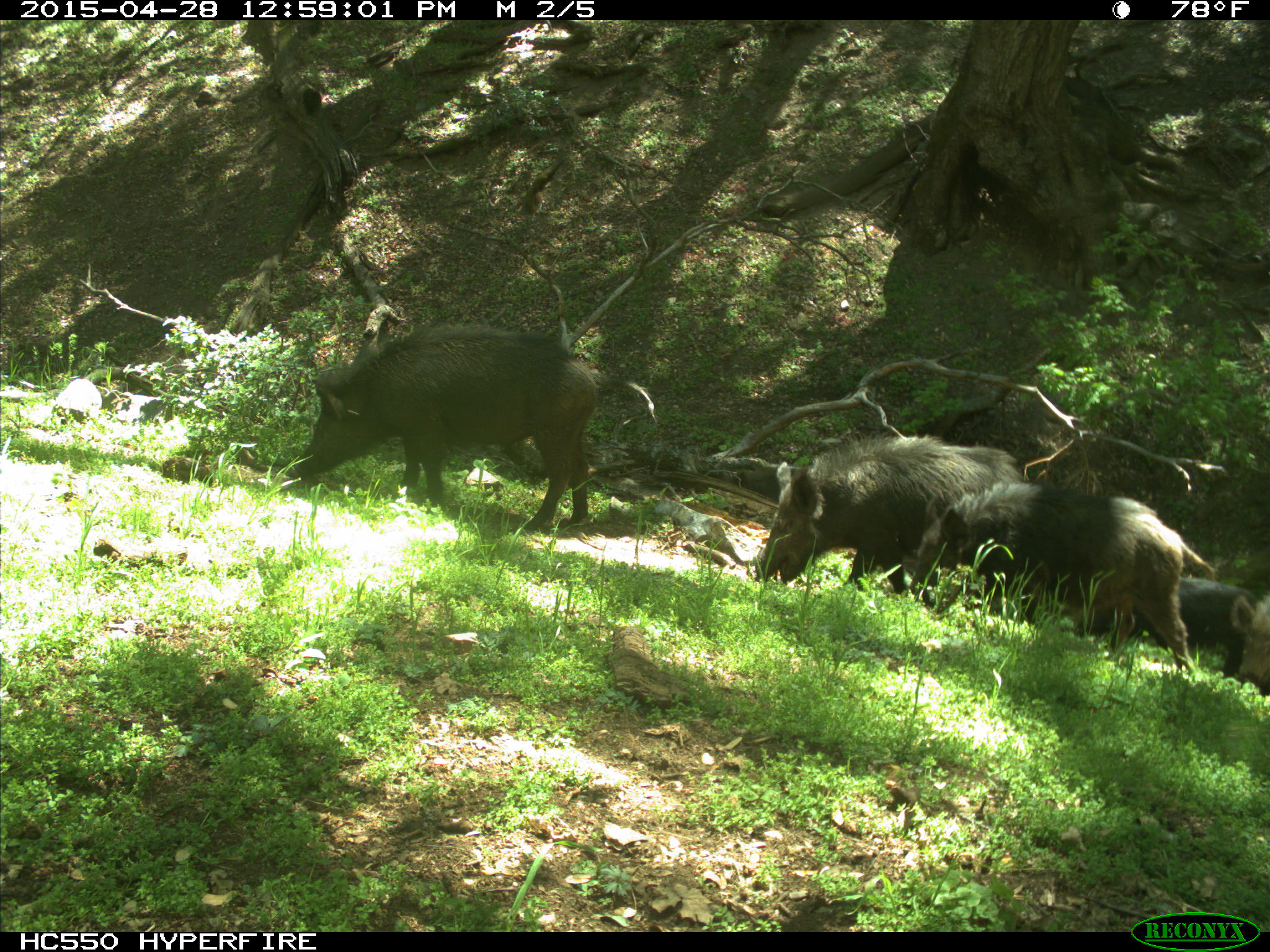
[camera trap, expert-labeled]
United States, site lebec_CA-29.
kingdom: Animalia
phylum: Chordata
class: Mammalia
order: Artiodactyla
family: Suidae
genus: Sus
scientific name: Sus scrofa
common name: wild boar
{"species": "Sus scrofa (wild boar)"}